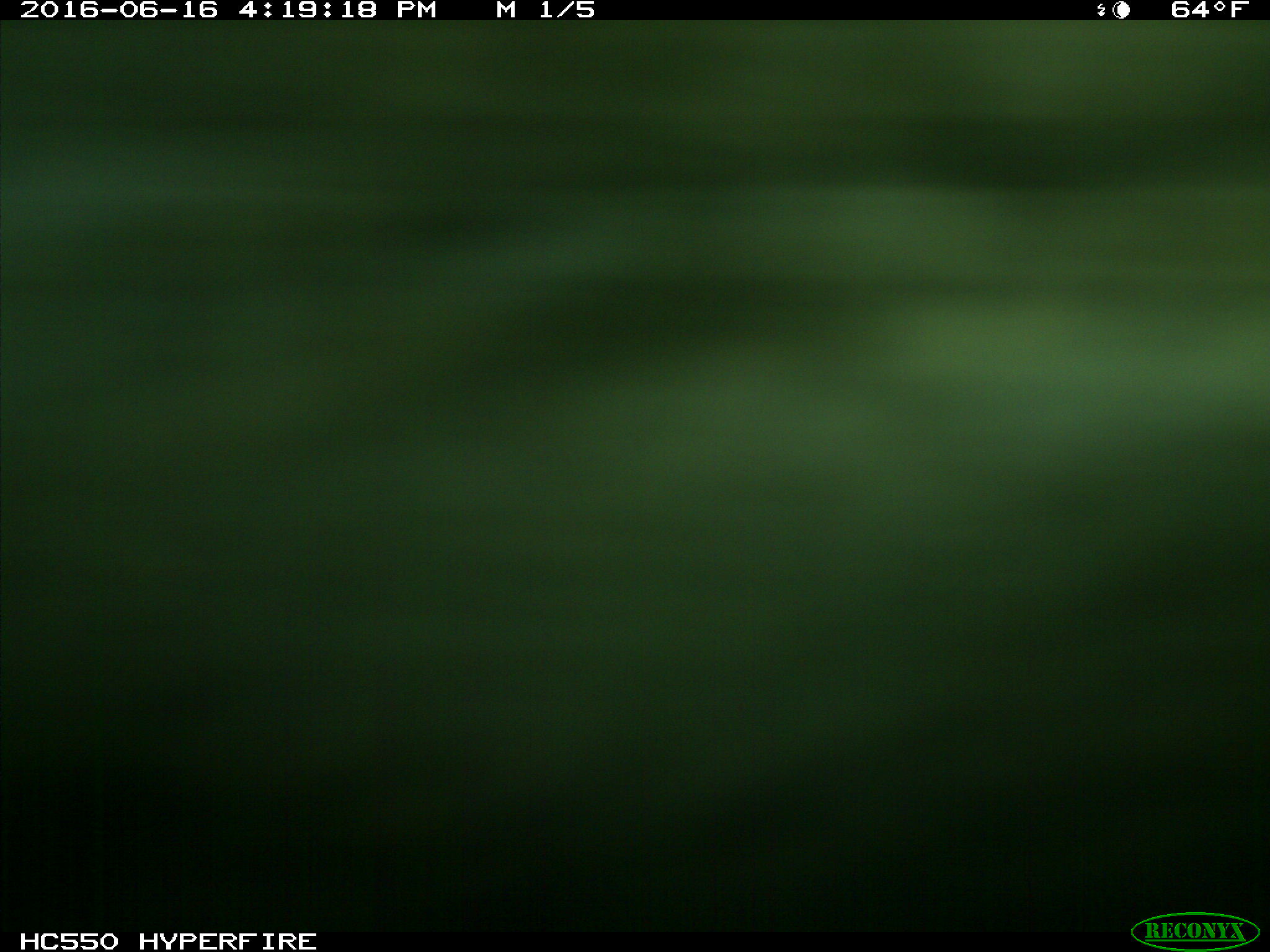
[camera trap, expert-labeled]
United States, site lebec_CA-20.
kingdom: Animalia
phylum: Chordata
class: Mammalia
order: Artiodactyla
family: Bovidae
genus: Bos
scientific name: Bos taurus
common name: domestic cow